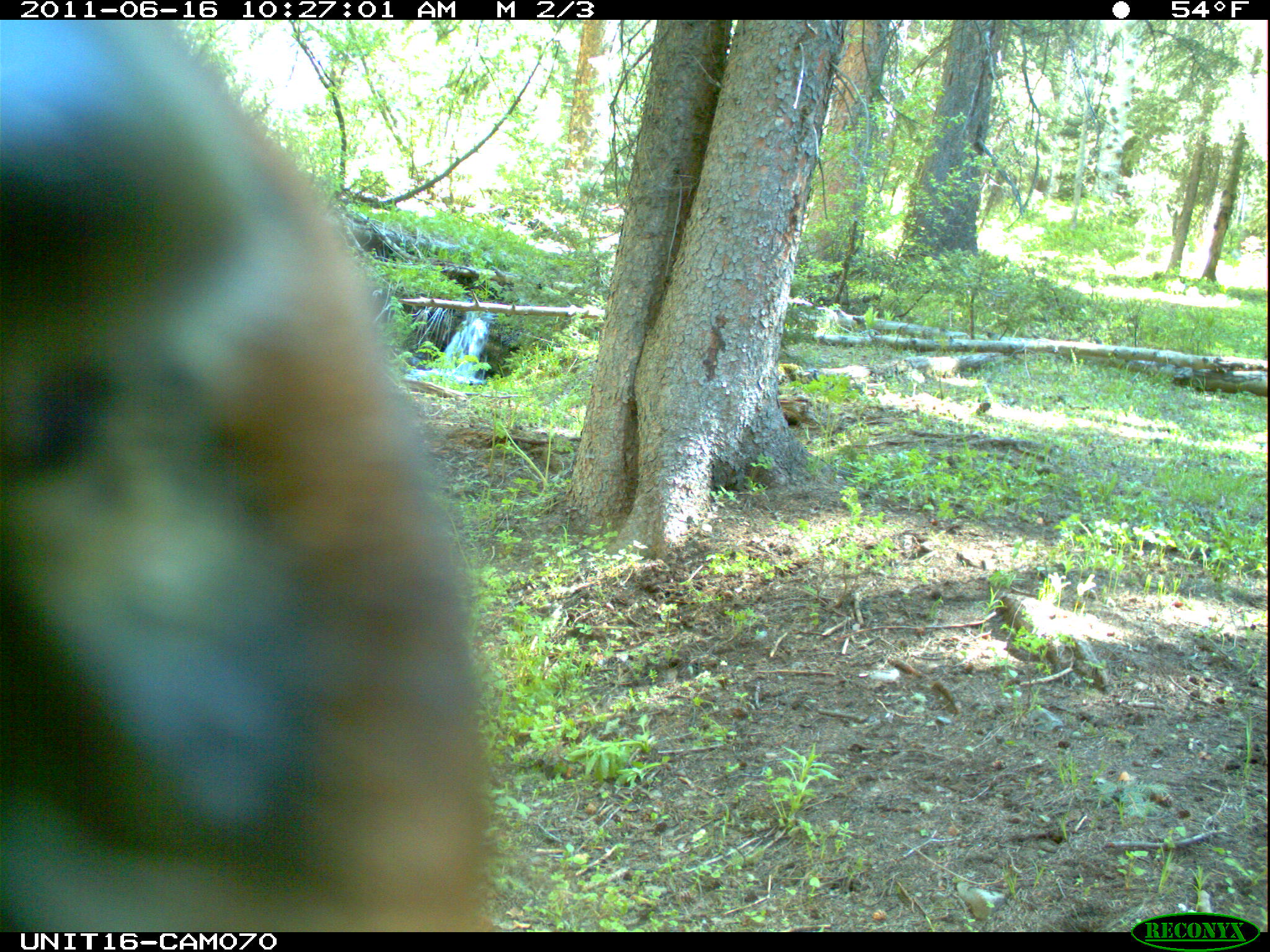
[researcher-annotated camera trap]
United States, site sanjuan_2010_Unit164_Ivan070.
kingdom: Animalia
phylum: Chordata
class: Mammalia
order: Artiodactyla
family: Cervidae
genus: Cervus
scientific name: Cervus elaphus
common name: red deer